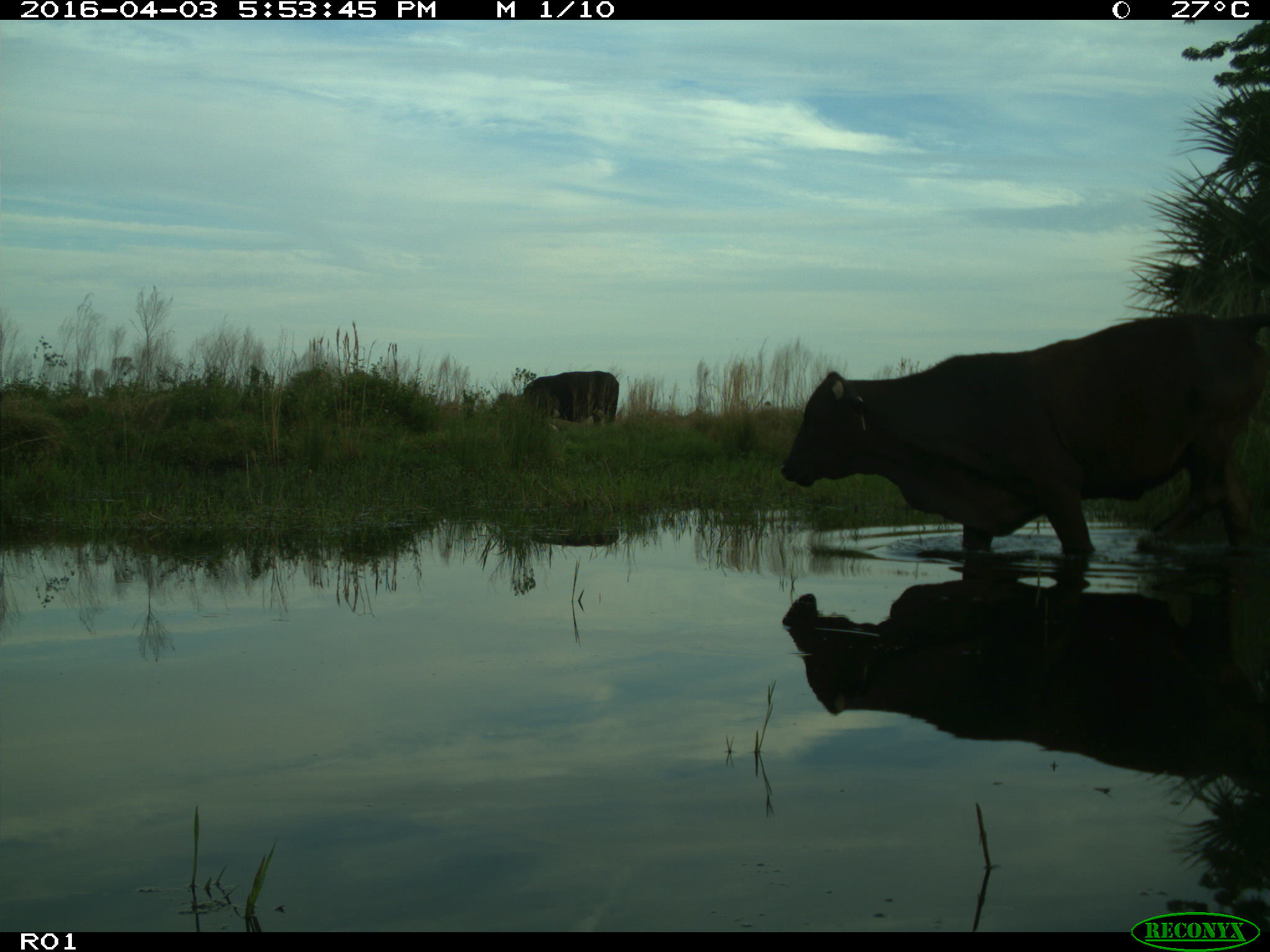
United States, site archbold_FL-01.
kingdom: Animalia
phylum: Chordata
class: Mammalia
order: Artiodactyla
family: Bovidae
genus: Bos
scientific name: Bos taurus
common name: domestic cow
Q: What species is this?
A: Bos taurus (domestic cow).